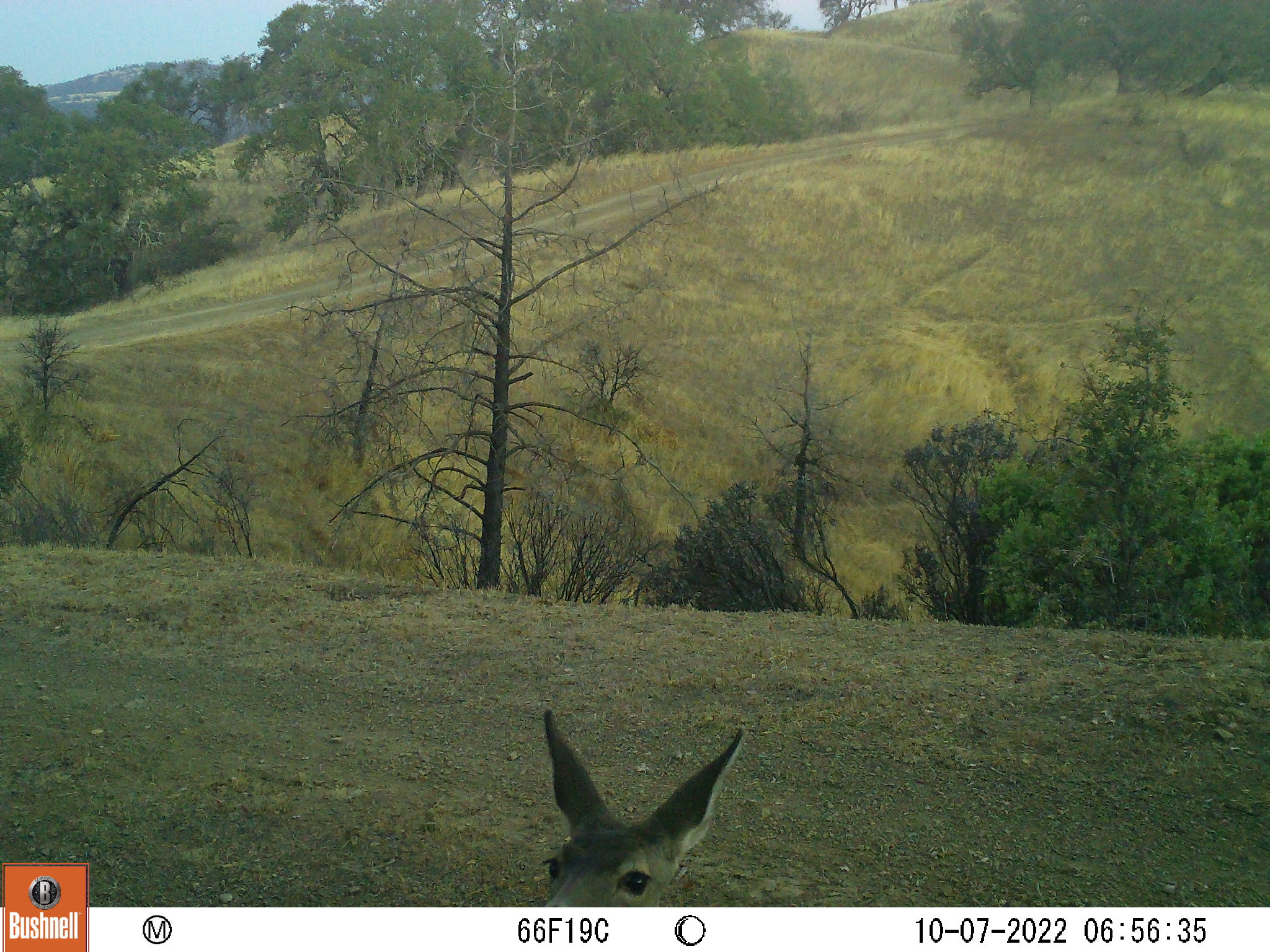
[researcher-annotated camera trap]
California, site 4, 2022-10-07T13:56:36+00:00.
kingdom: Animalia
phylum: Chordata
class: Mammalia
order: Artiodactyla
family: Cervidae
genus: Odocoileus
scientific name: Odocoileus hemionus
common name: mule deer